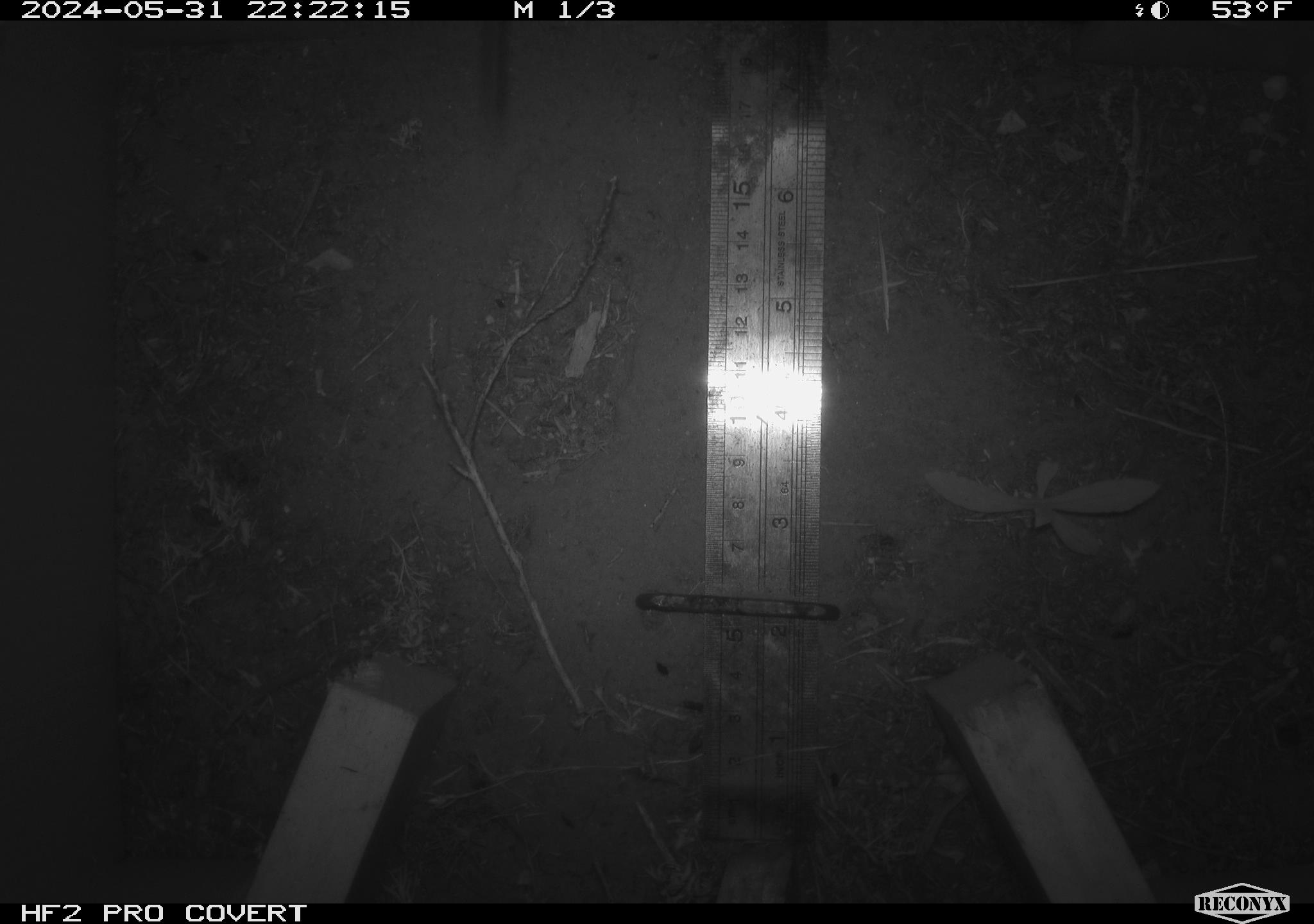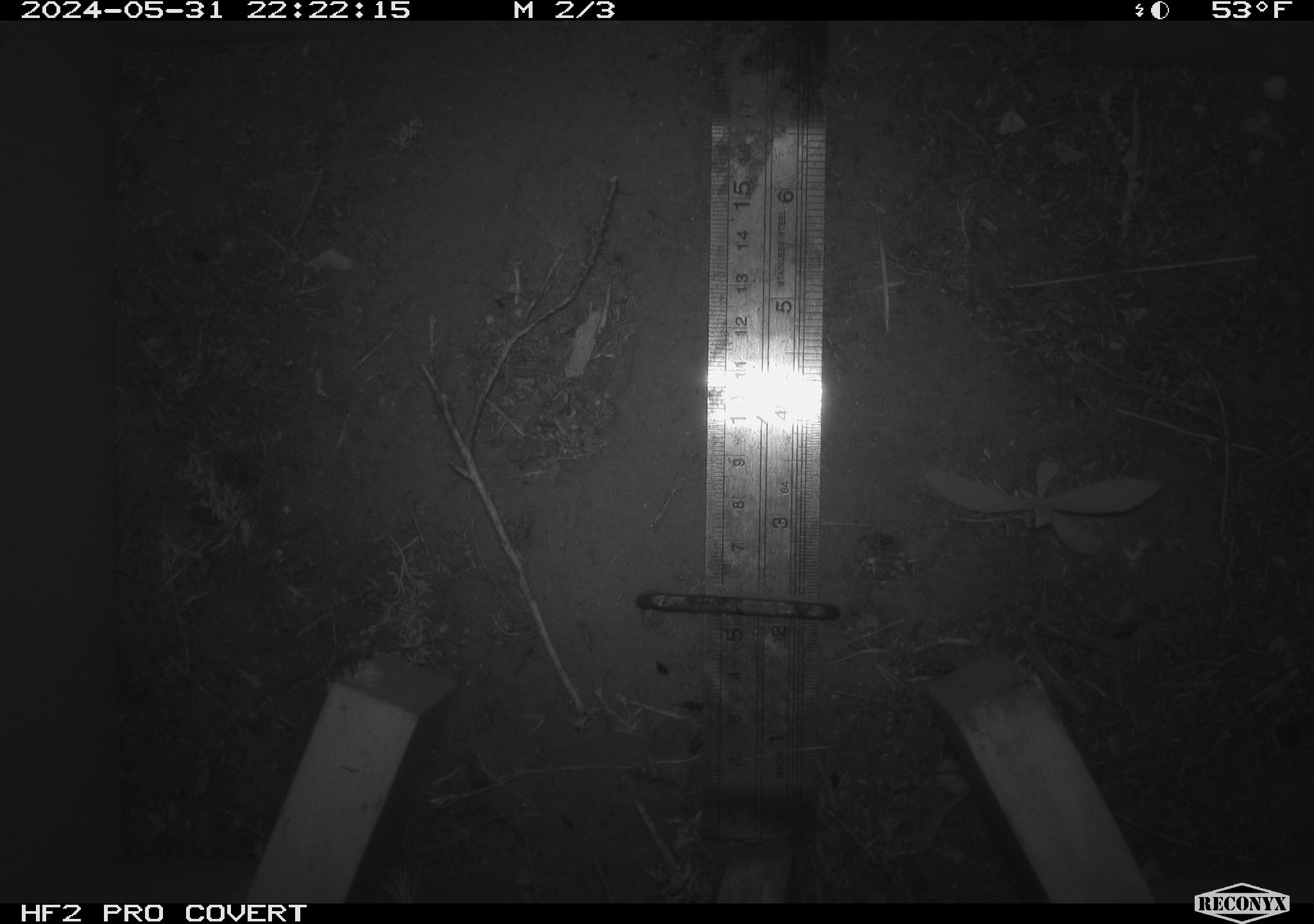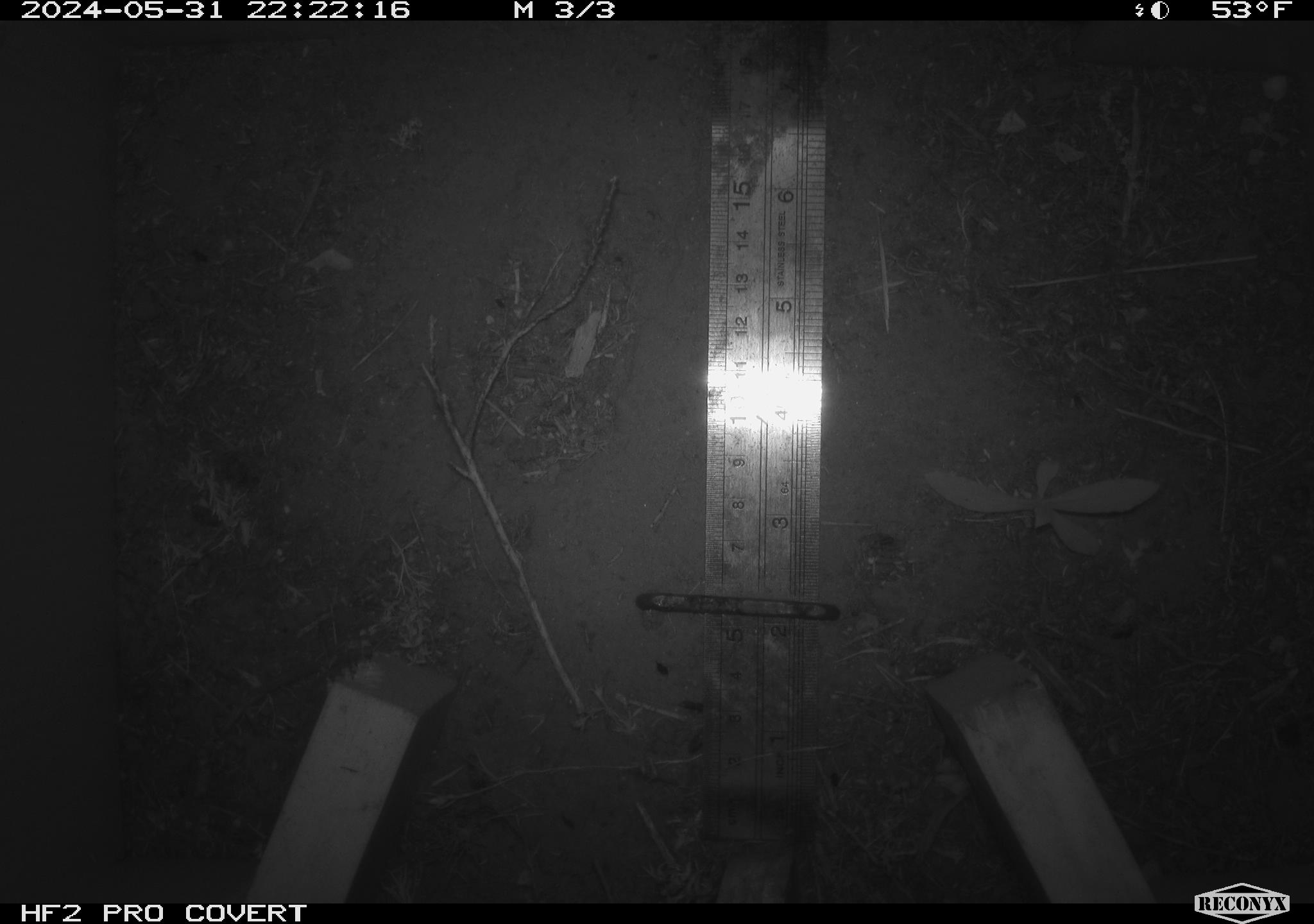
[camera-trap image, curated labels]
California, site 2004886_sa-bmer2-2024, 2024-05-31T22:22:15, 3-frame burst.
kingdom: Animalia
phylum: Chordata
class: Mammalia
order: Rodentia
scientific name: Rodentia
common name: mouse species